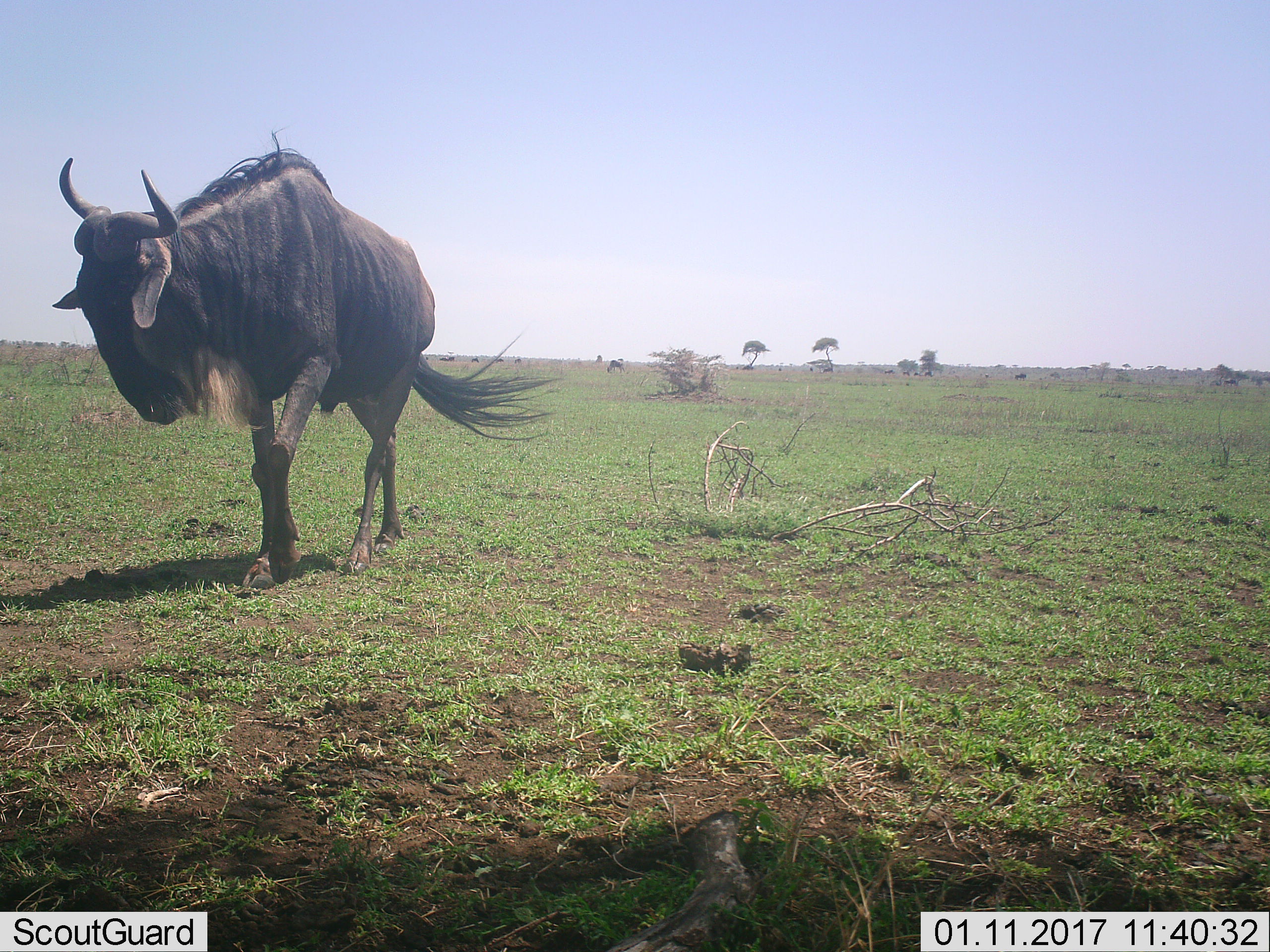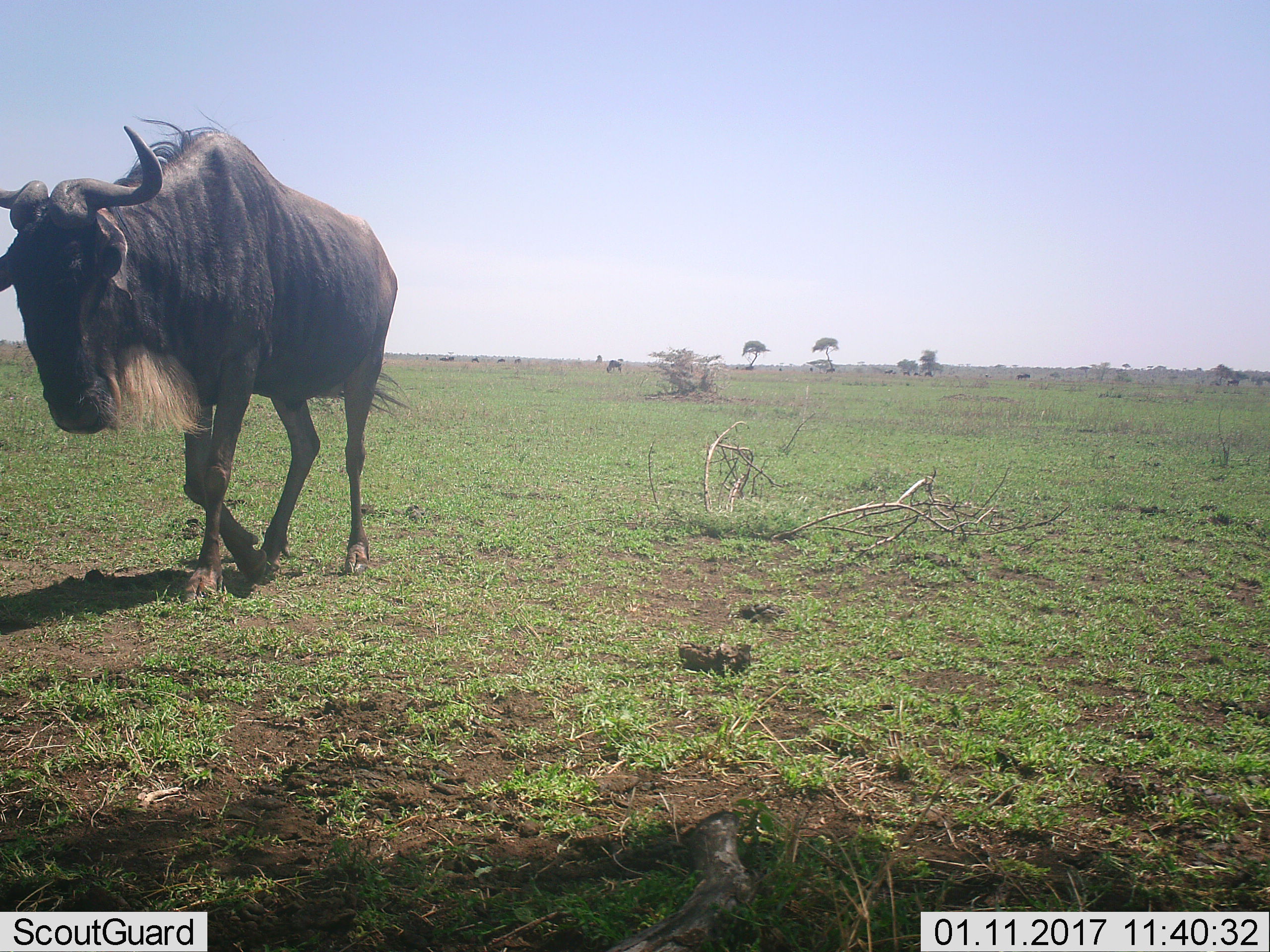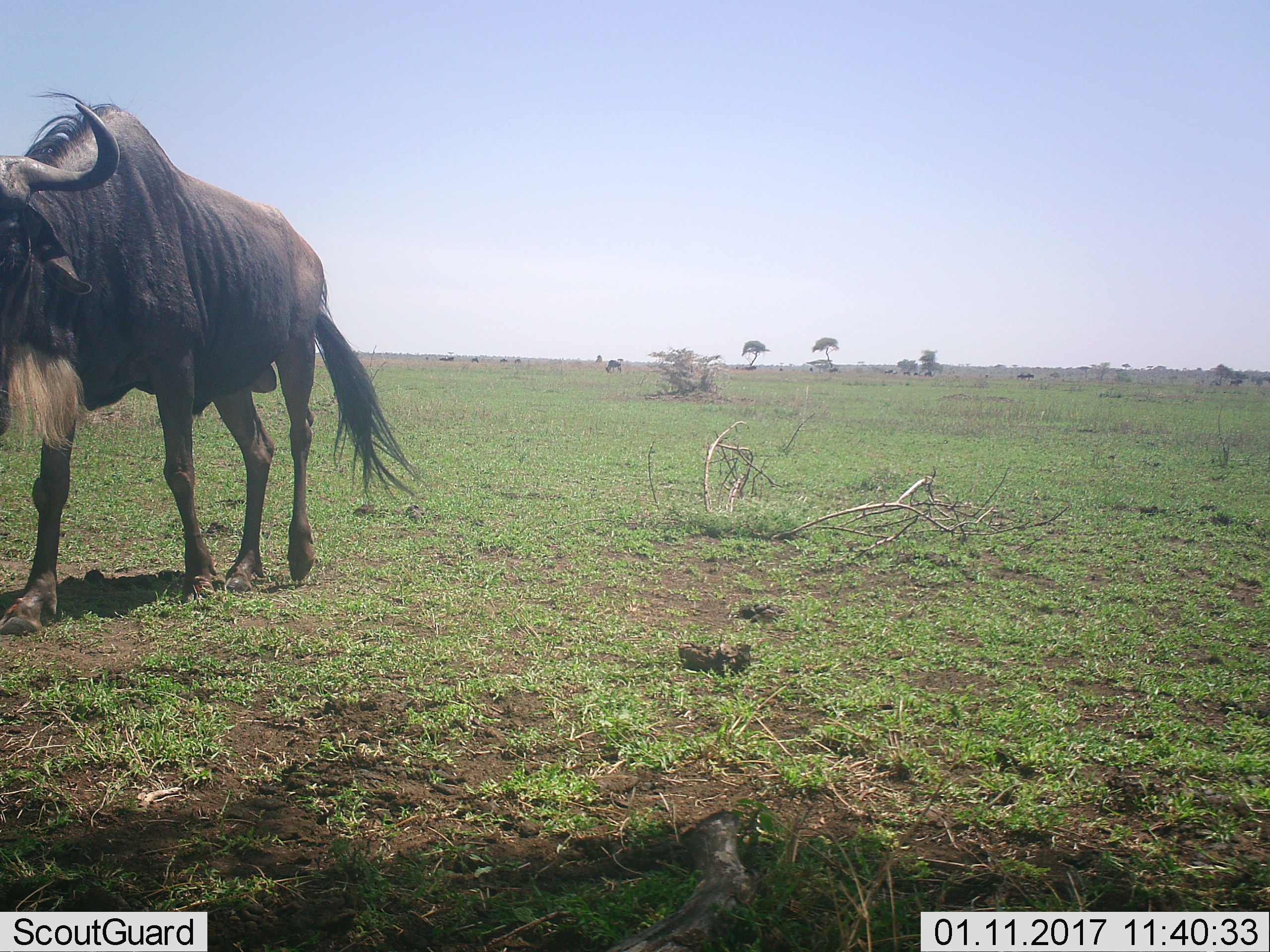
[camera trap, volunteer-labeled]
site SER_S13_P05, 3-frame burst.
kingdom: Animalia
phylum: Chordata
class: Mammalia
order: Artiodactyla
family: Bovidae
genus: Connochaetes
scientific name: Connochaetes taurinus taurinus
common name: blue wildebeest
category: wildebeestblue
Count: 1.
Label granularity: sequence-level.